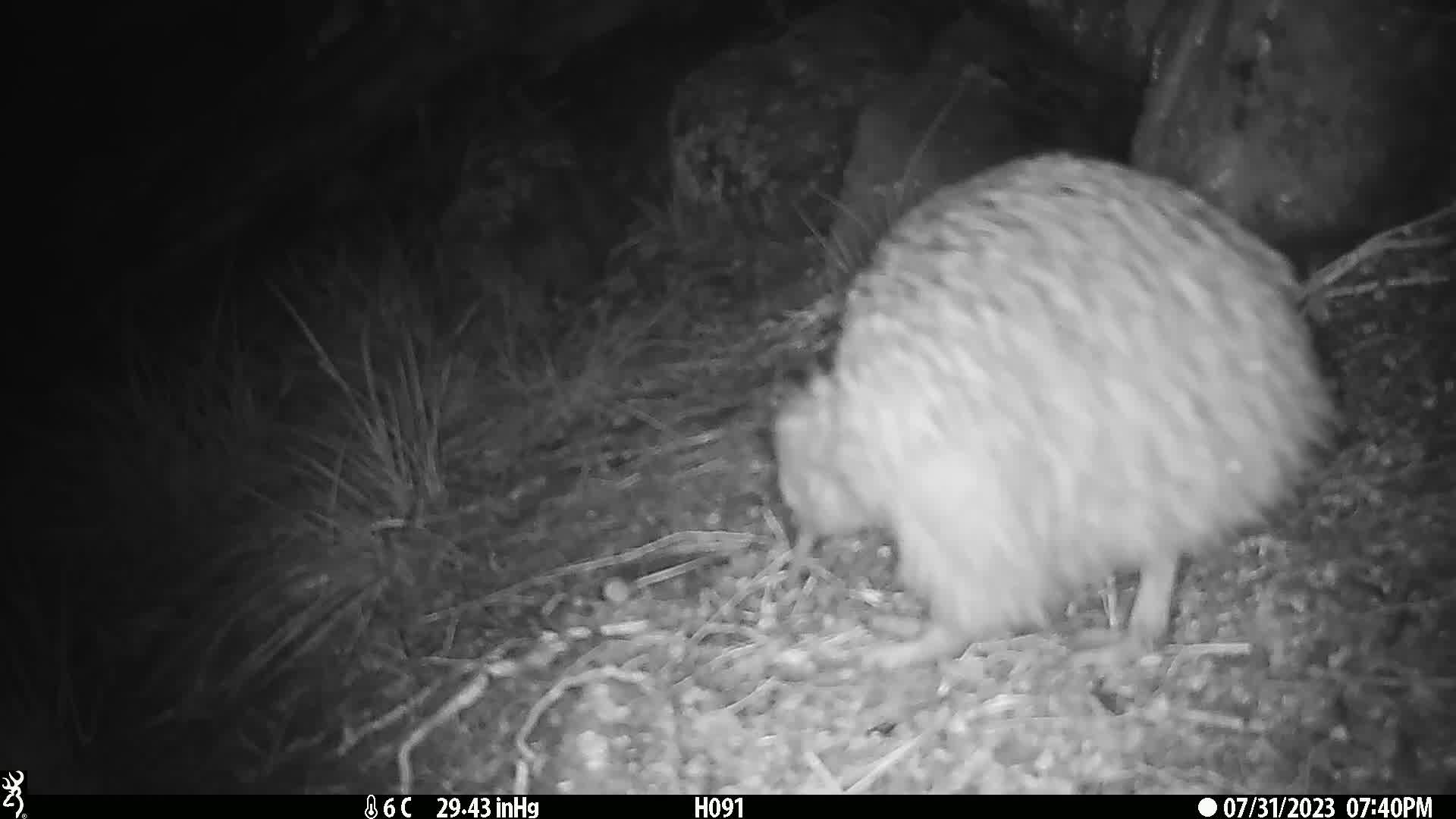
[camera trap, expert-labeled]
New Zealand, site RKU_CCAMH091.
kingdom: Animalia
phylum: Chordata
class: Aves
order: Apterygiformes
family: Apterygidae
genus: Apteryx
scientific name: Apteryx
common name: kiwi